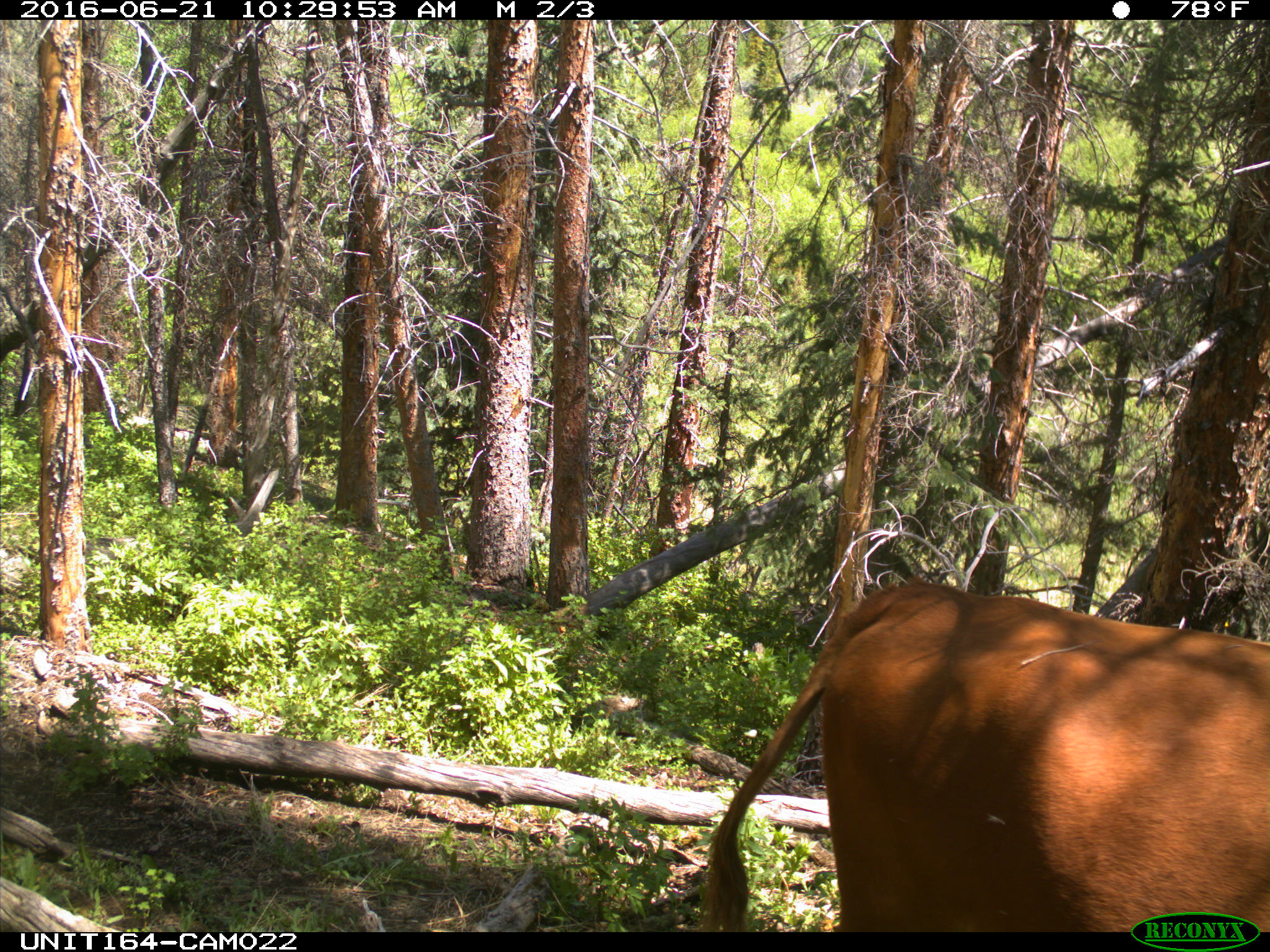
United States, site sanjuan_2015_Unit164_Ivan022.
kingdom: Animalia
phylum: Chordata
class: Mammalia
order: Artiodactyla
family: Bovidae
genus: Bos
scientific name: Bos taurus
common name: domestic cow